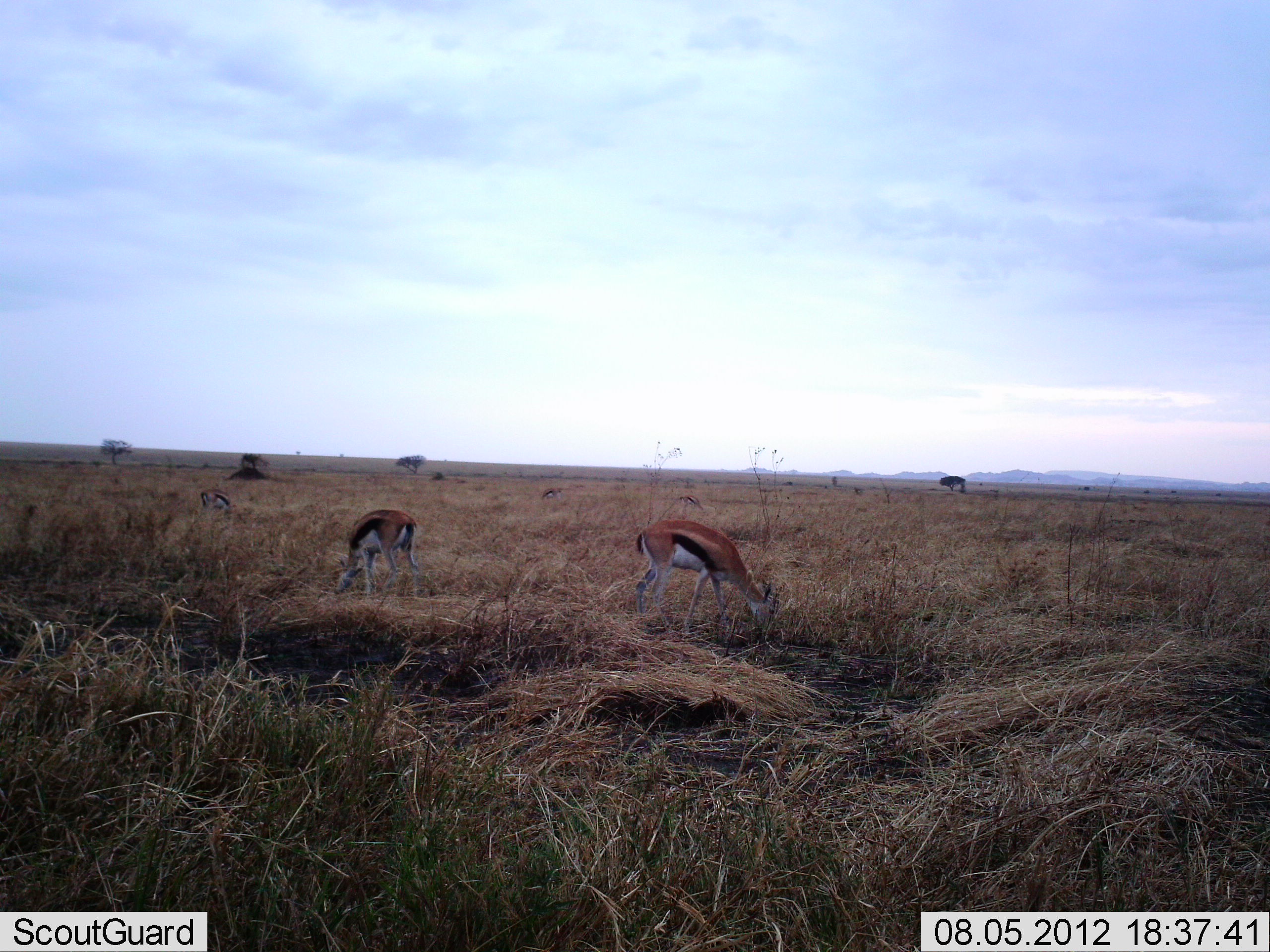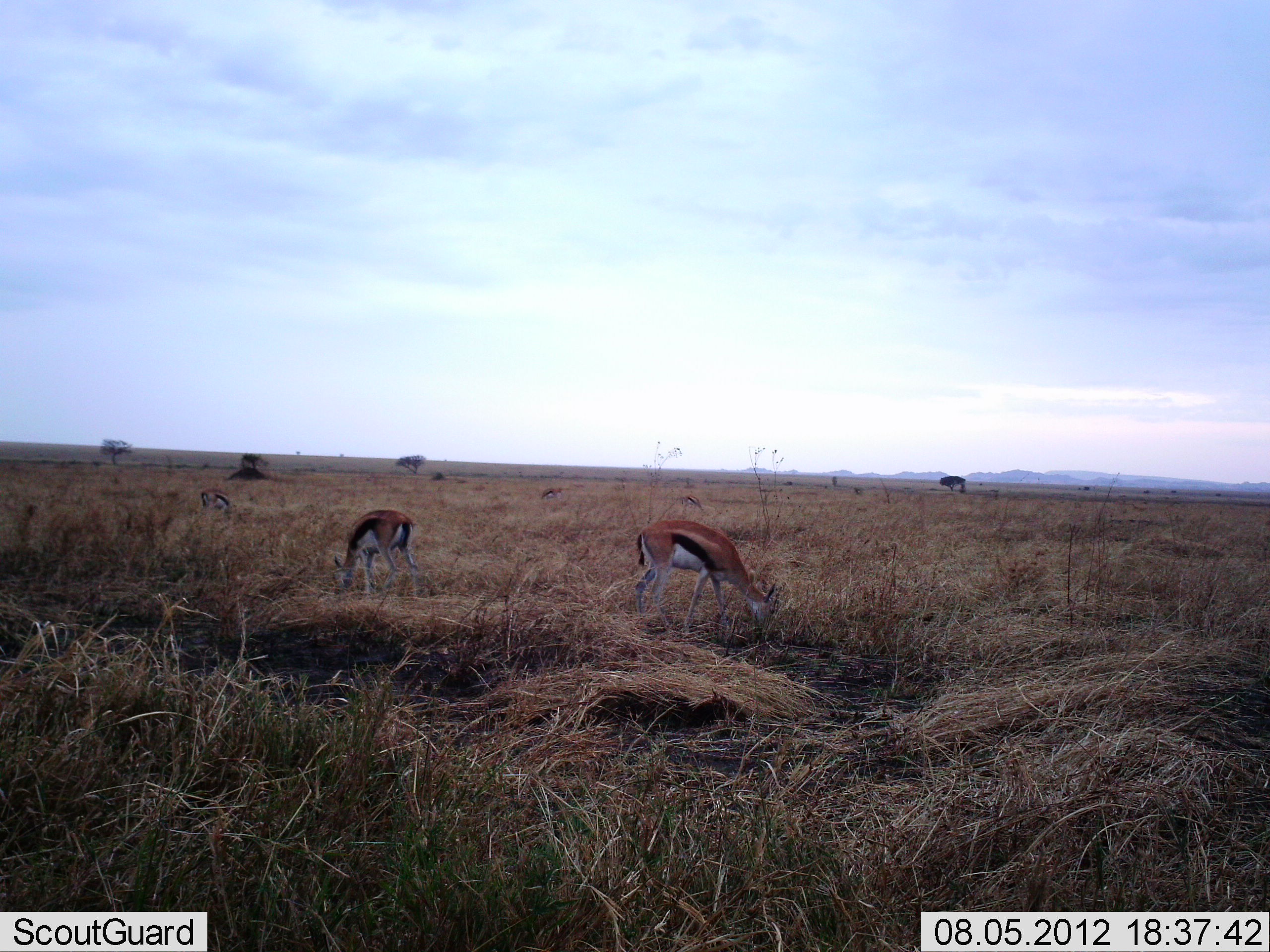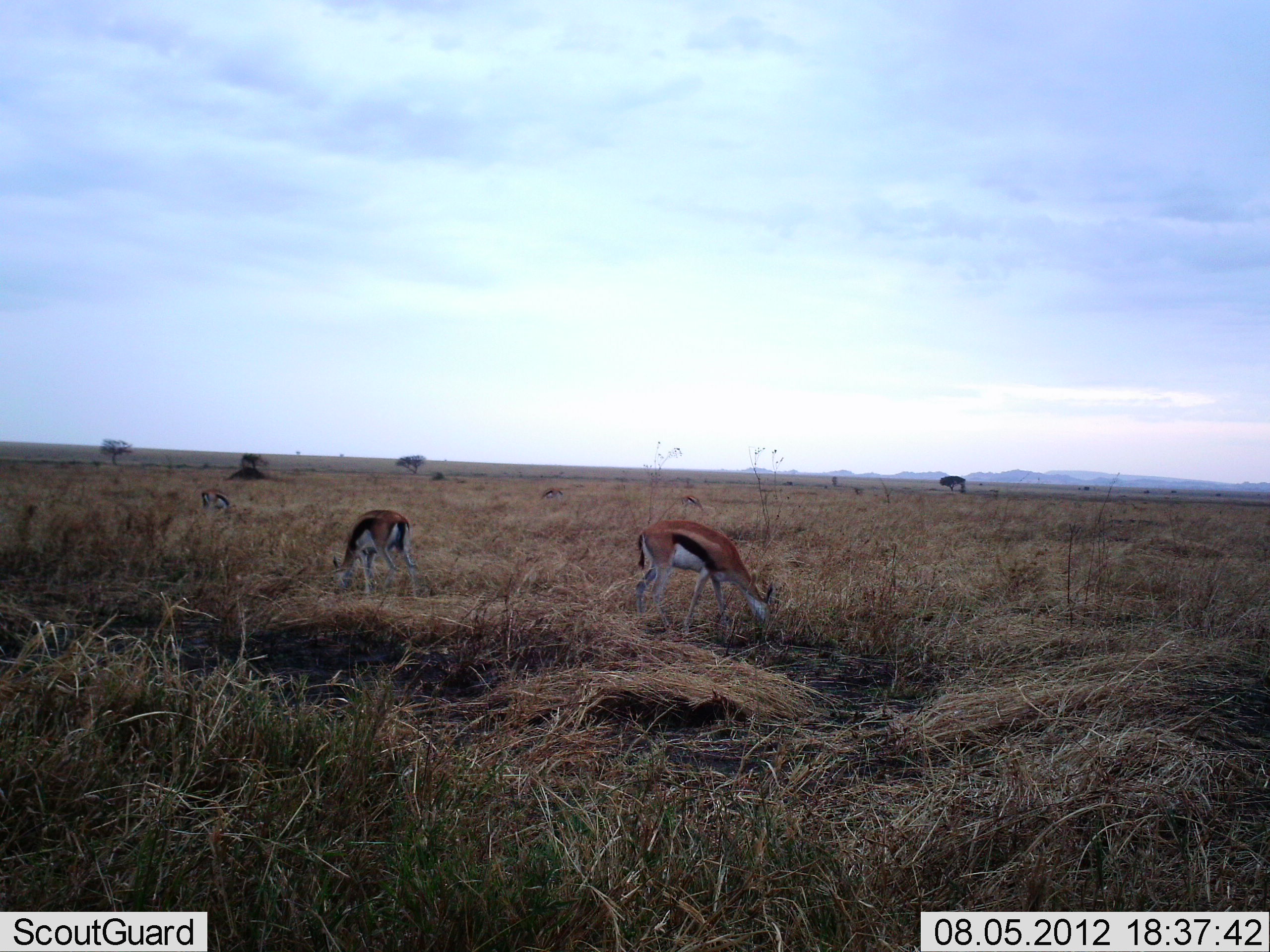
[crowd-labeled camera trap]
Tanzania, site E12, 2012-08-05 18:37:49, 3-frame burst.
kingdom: Animalia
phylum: Chordata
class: Mammalia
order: Artiodactyla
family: Bovidae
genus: Eudorcas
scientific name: Eudorcas thomsonii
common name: thomson's gazelle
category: gazellethomsons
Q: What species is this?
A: Gazellethomsons (thomson's gazelle) (Eudorcas thomsonii).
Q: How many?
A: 3.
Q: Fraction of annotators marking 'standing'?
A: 20%.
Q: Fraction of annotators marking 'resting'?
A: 0%.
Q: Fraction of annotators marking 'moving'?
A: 10%.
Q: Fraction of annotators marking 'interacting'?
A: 0%.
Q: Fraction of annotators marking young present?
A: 0%.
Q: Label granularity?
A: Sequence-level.